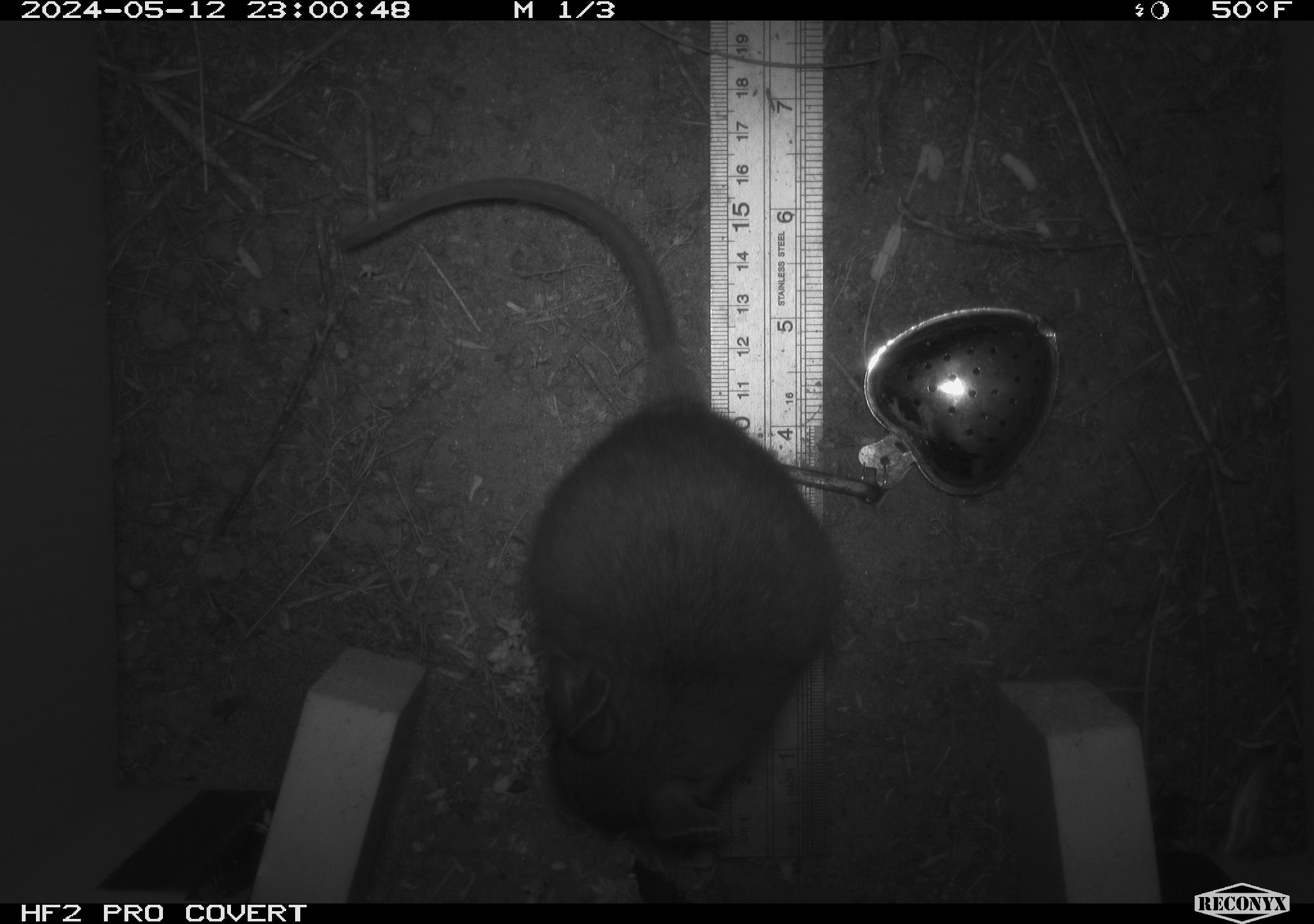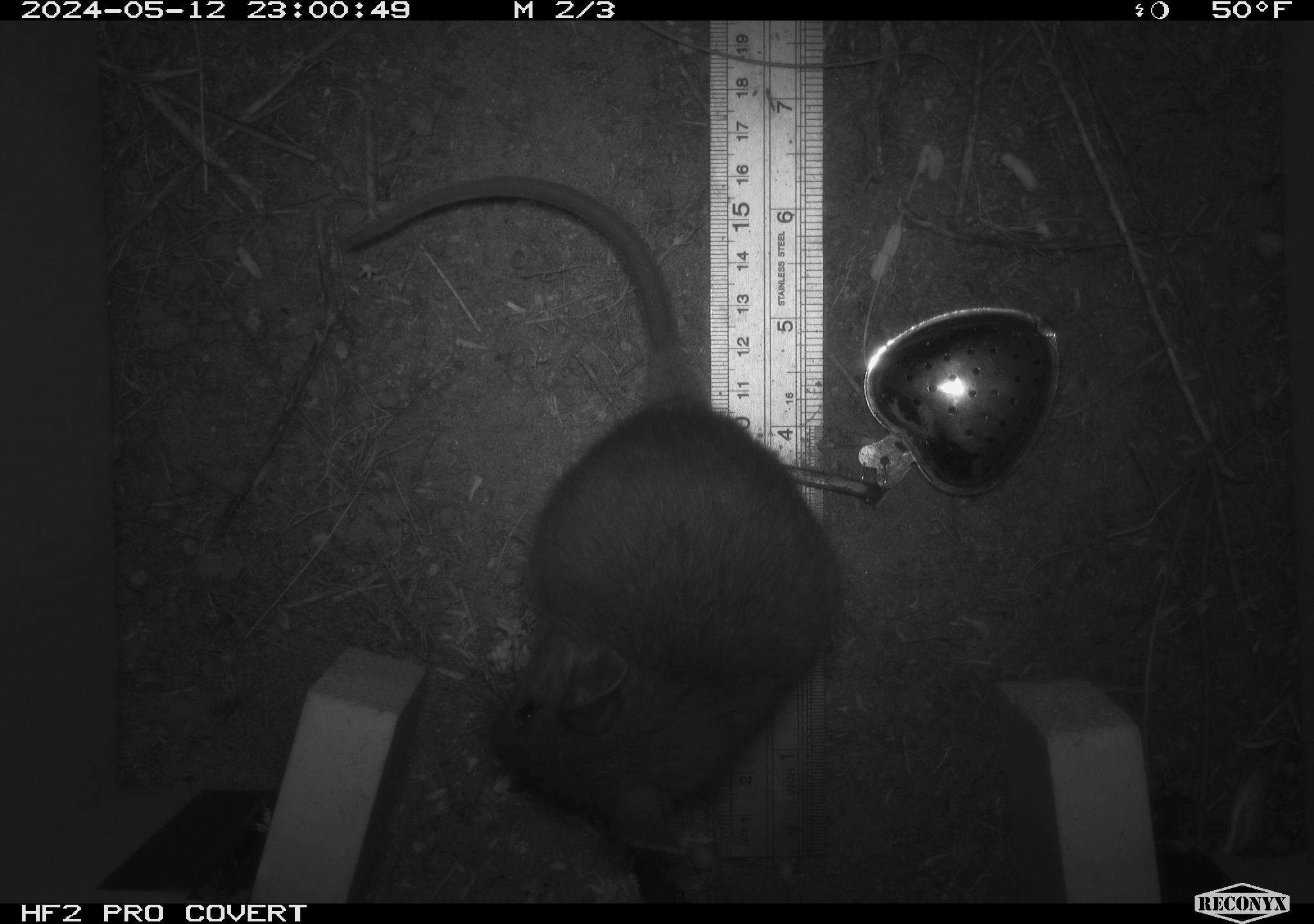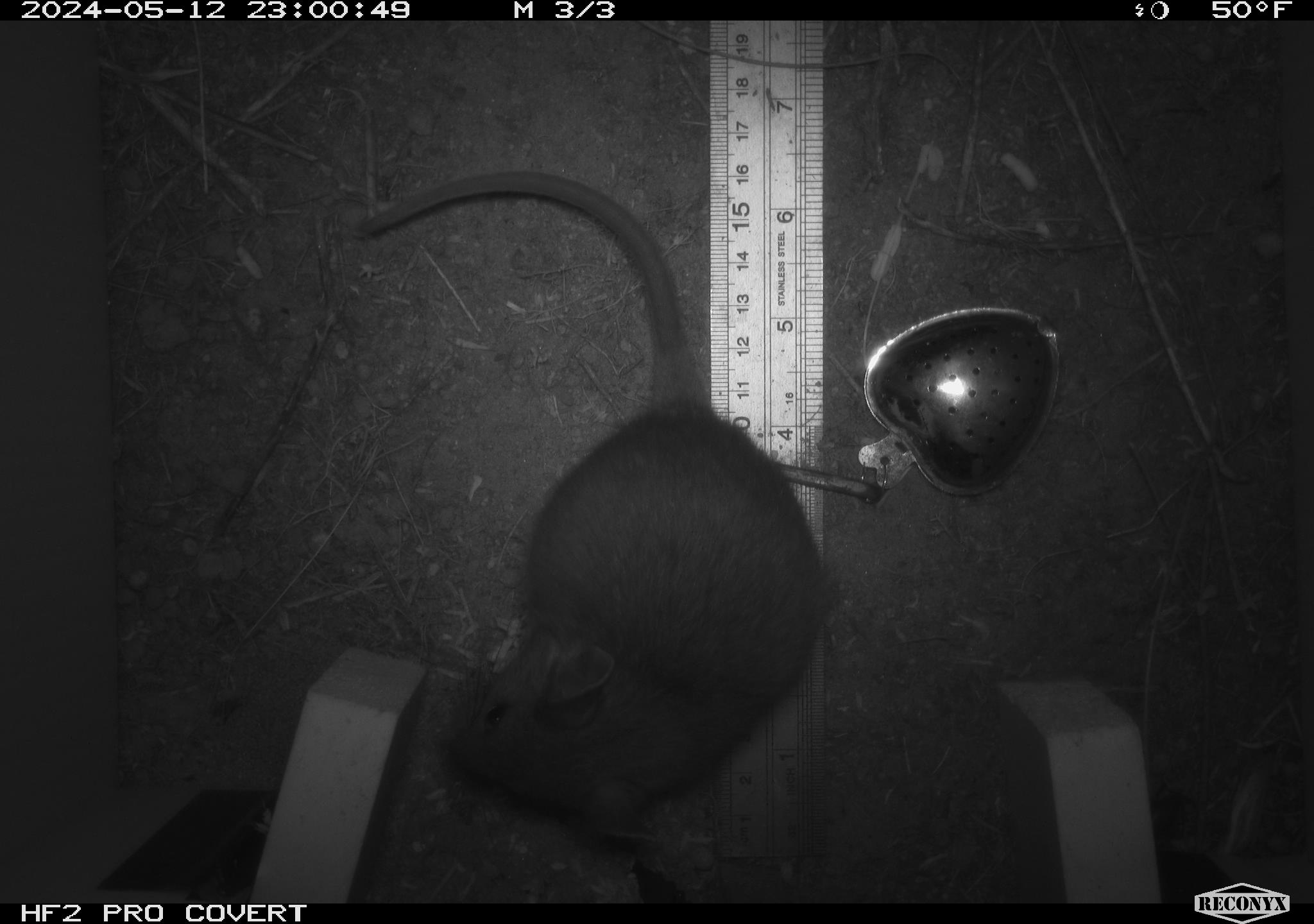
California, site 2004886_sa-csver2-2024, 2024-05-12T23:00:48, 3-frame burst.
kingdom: Animalia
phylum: Chordata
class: Mammalia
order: Rodentia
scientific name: Rodentia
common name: rodent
Rodent (Rodentia).